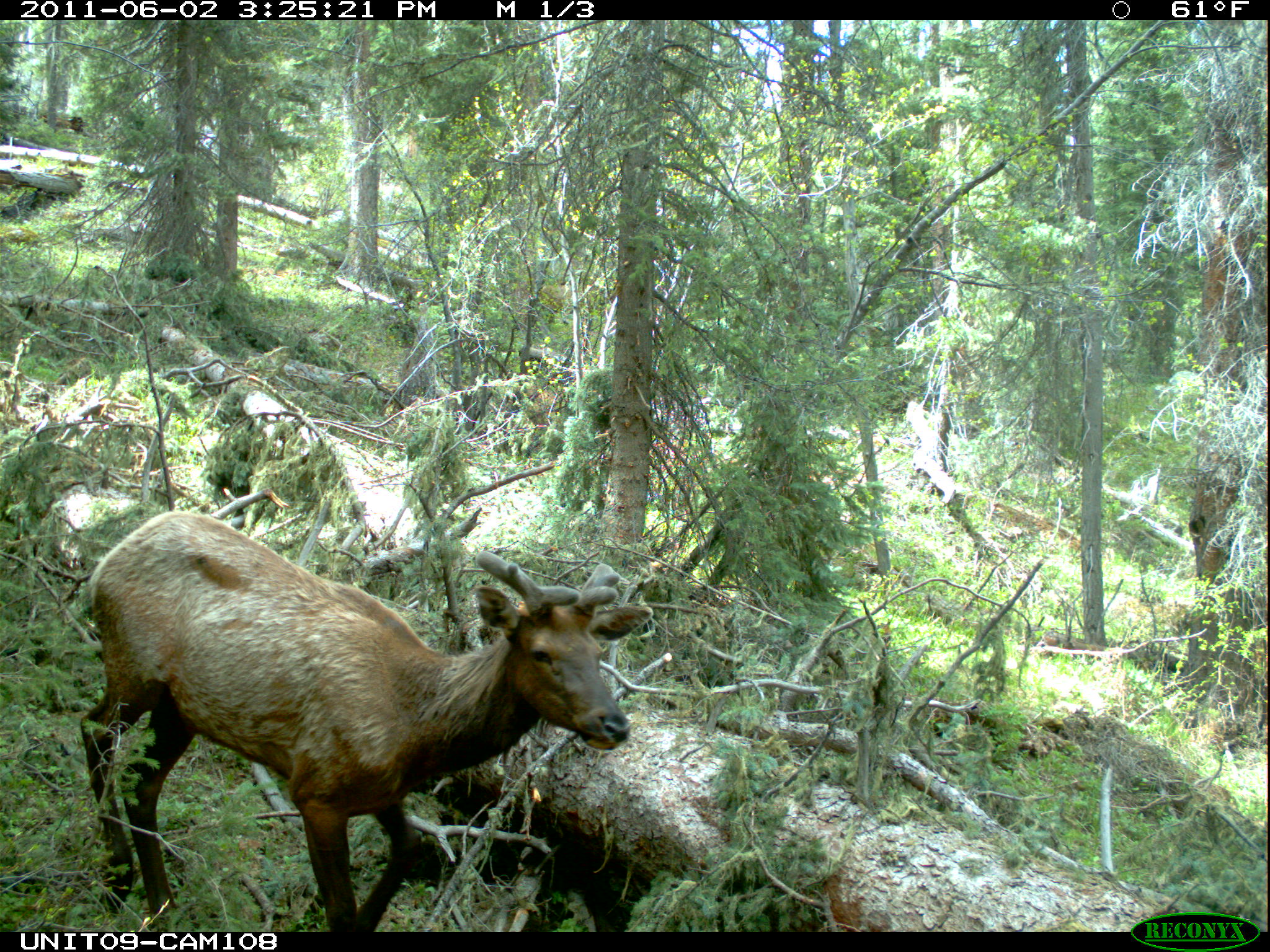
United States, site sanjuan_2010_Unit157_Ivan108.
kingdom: Animalia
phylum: Chordata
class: Mammalia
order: Artiodactyla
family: Cervidae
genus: Cervus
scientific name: Cervus elaphus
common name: red deer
Cervus elaphus (red deer).